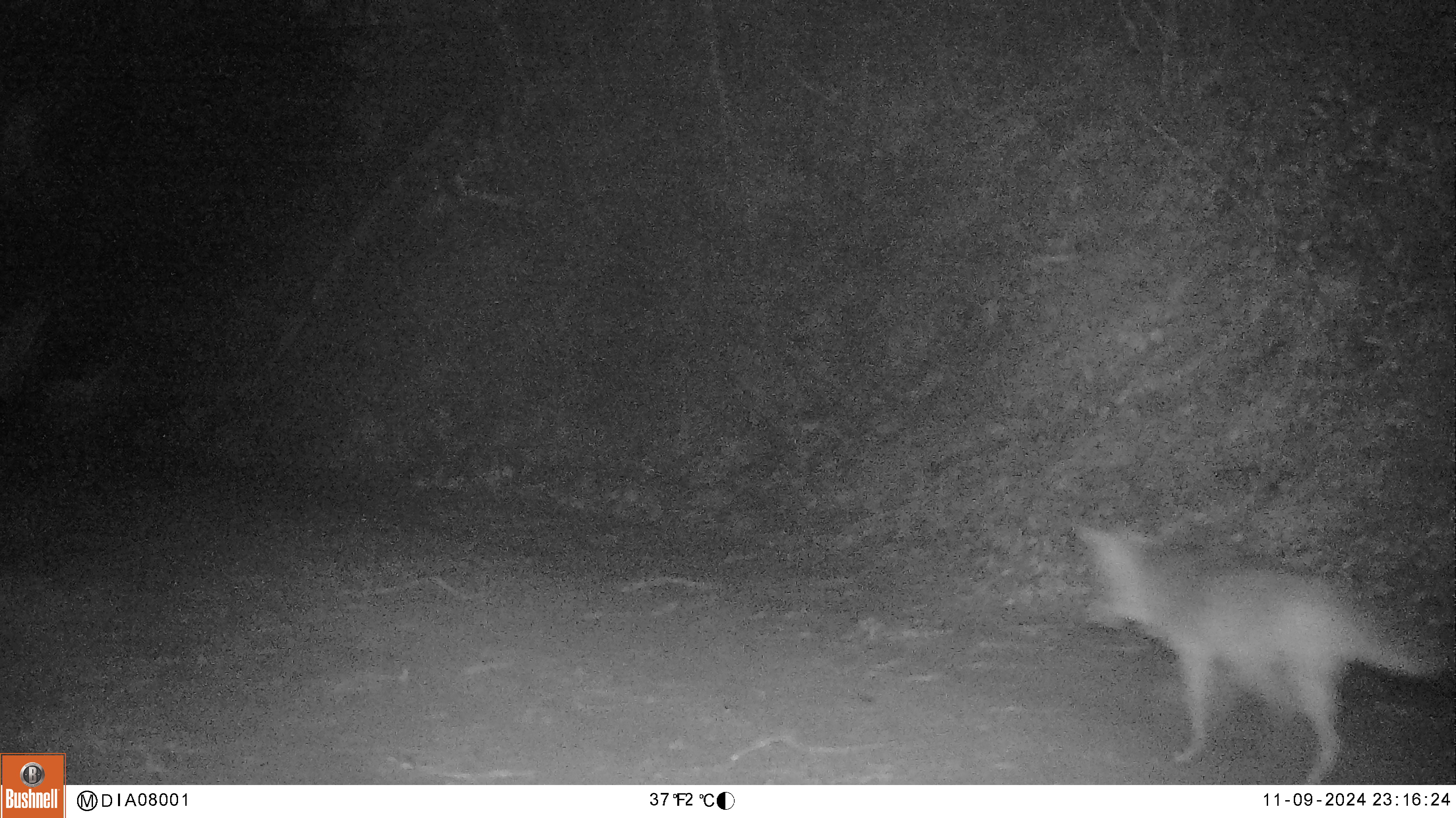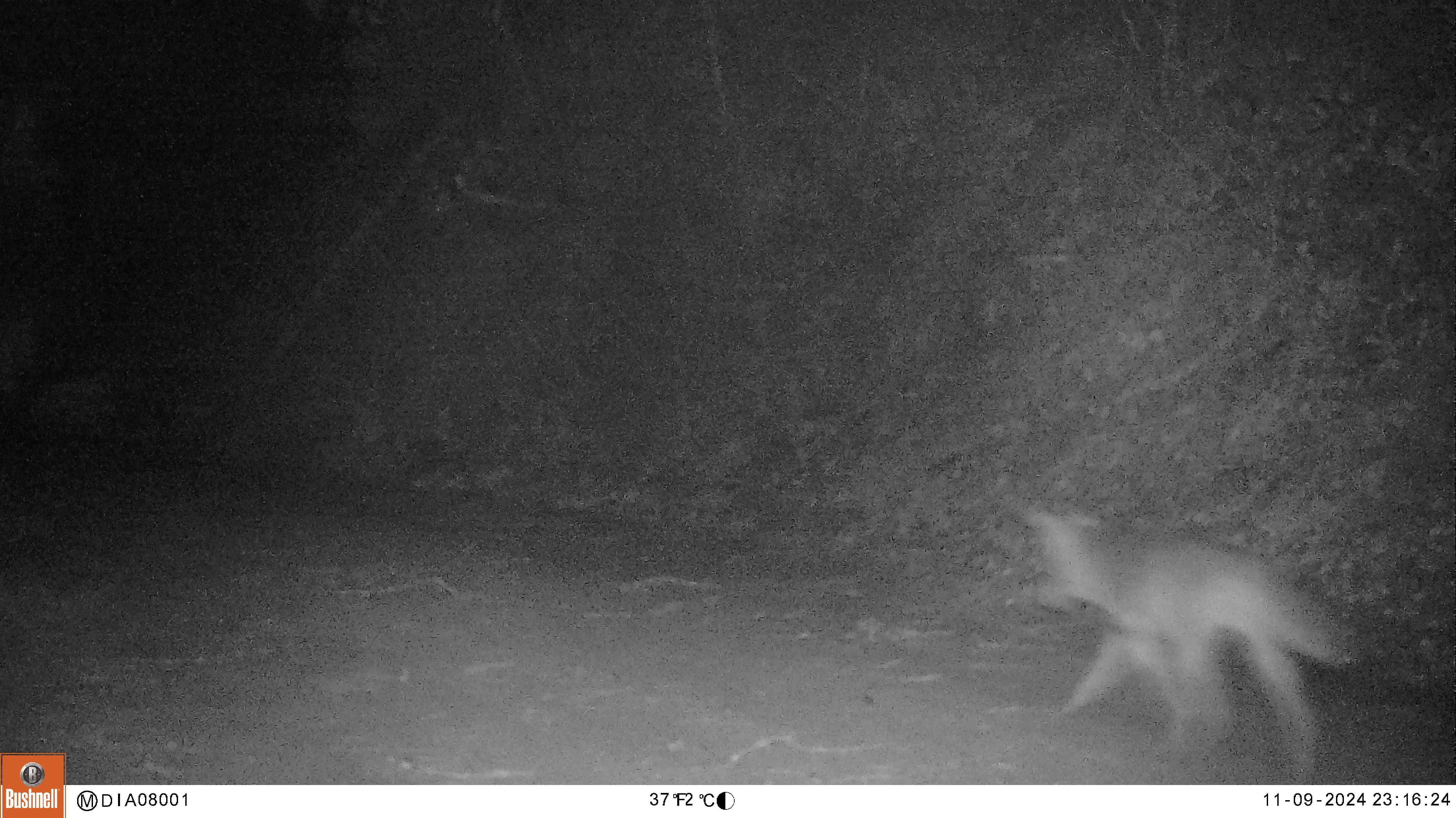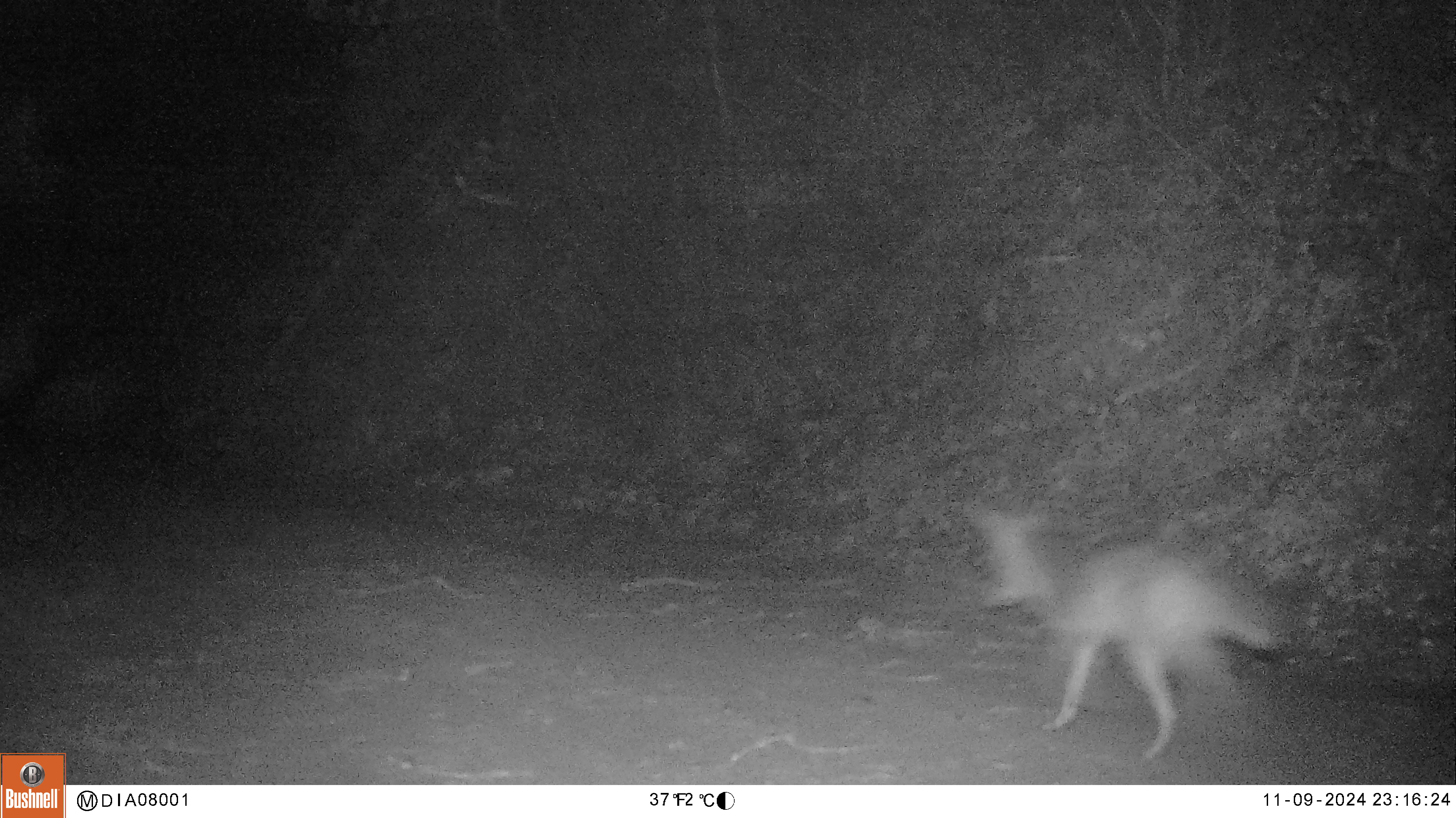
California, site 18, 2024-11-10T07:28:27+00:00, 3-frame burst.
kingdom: Animalia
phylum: Chordata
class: Mammalia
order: Carnivora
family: Canidae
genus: Canis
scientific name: Canis latrans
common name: coyote